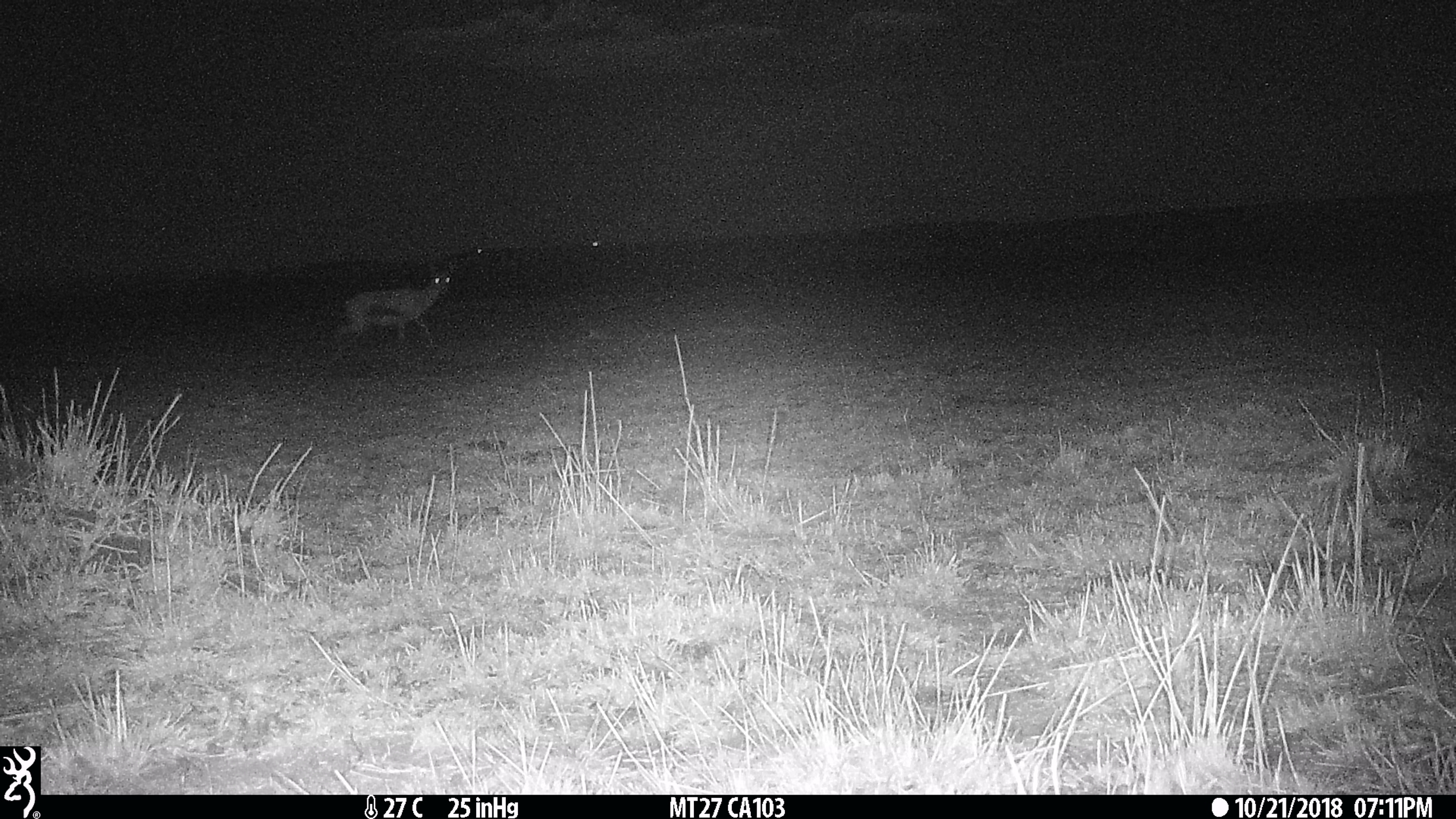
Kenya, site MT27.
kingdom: Animalia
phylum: Chordata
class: Mammalia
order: Artiodactyla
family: Bovidae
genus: Eudorcas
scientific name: Eudorcas thomsonii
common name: thomon's gazelle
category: gazelle thomsons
Gazelle thomsons (thomon's gazelle) (Eudorcas thomsonii).